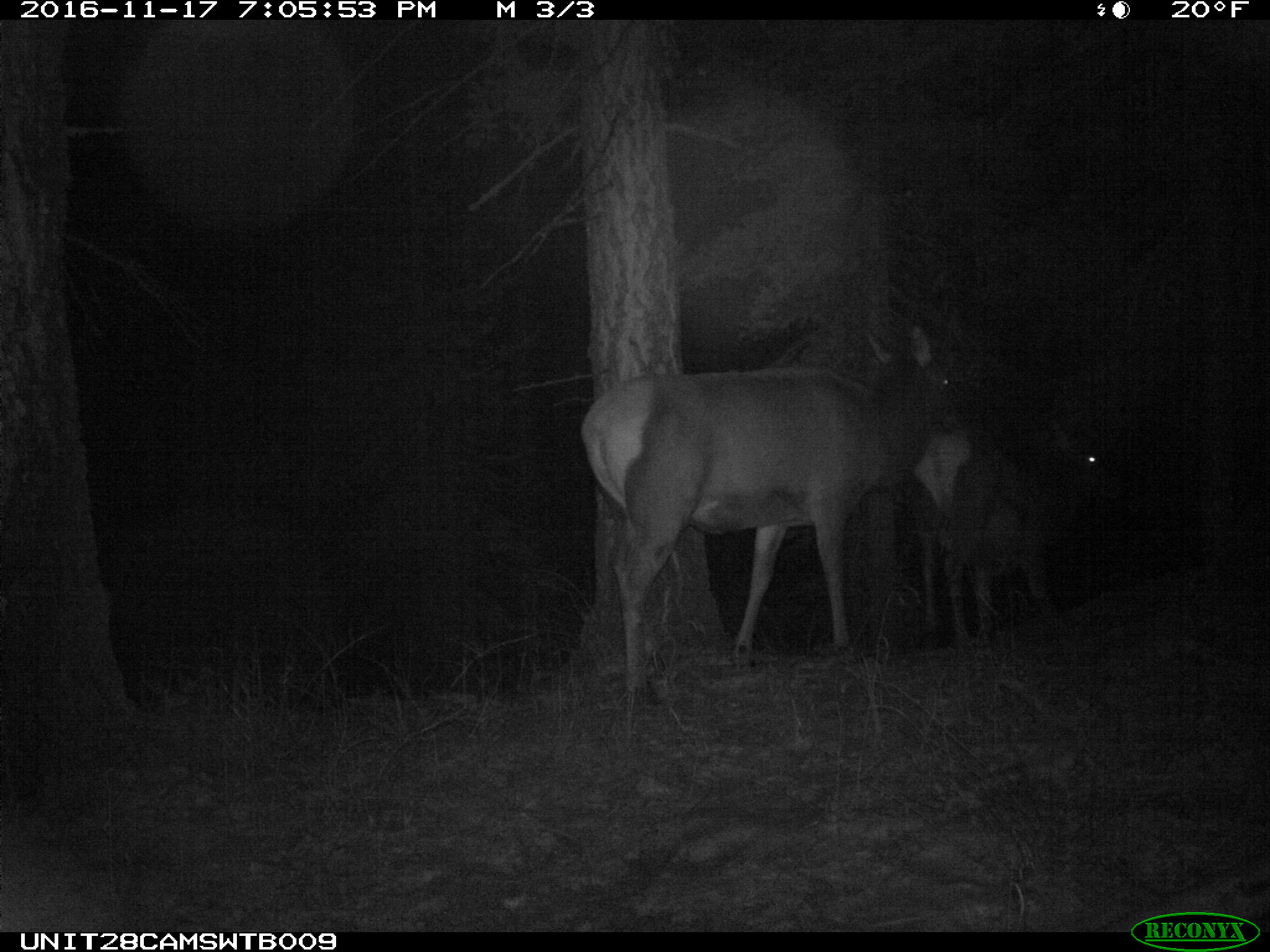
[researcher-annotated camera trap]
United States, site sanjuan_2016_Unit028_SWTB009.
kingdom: Animalia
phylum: Chordata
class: Mammalia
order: Artiodactyla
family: Cervidae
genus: Cervus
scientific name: Cervus elaphus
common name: red deer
Cervus elaphus (red deer).